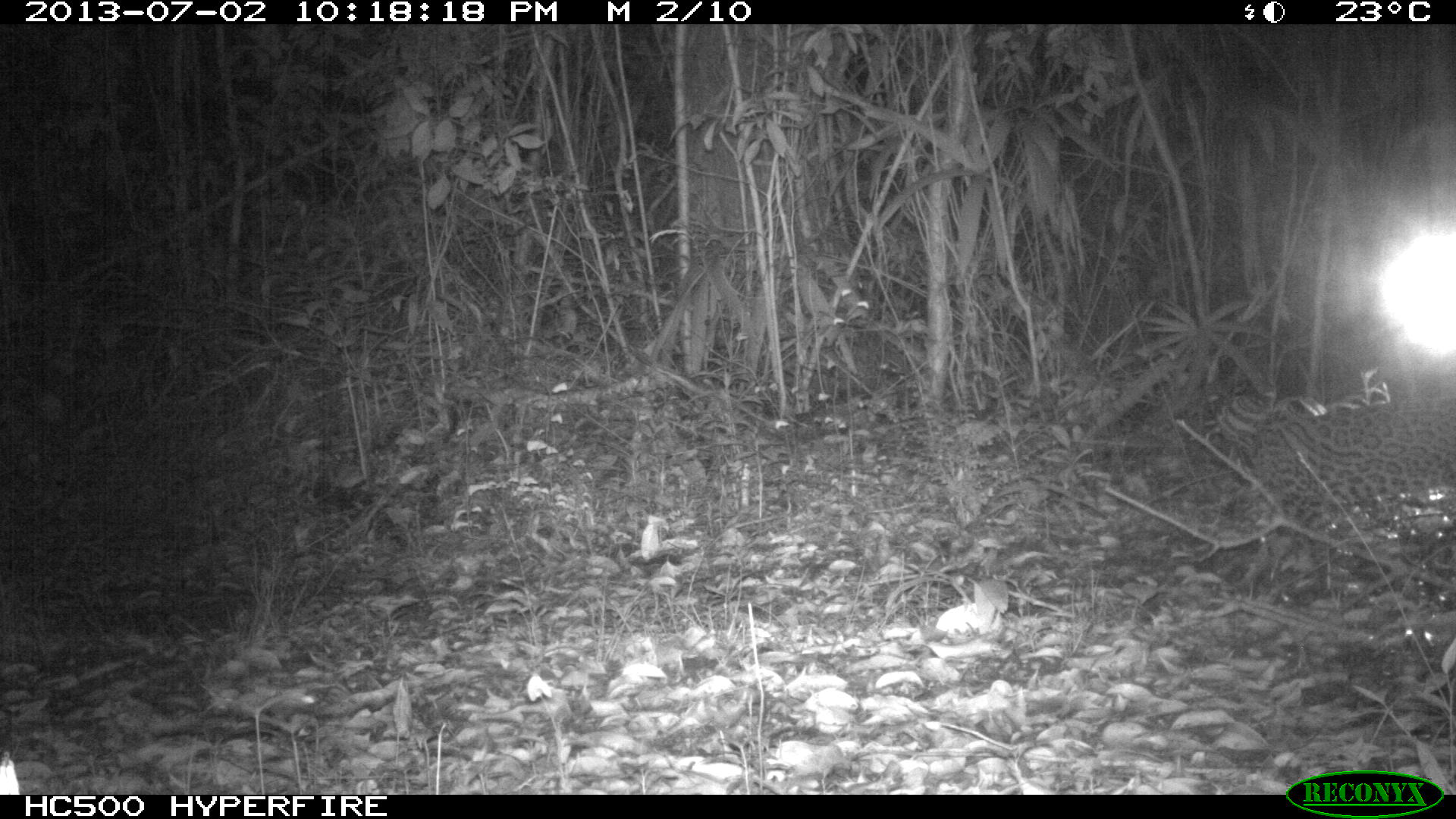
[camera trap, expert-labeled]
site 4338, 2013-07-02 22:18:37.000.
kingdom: Animalia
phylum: Chordata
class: Mammalia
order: Carnivora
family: Felidae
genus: Leopardus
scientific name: Leopardus pardalis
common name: ocelot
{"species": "Leopardus pardalis (ocelot)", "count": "1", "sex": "female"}